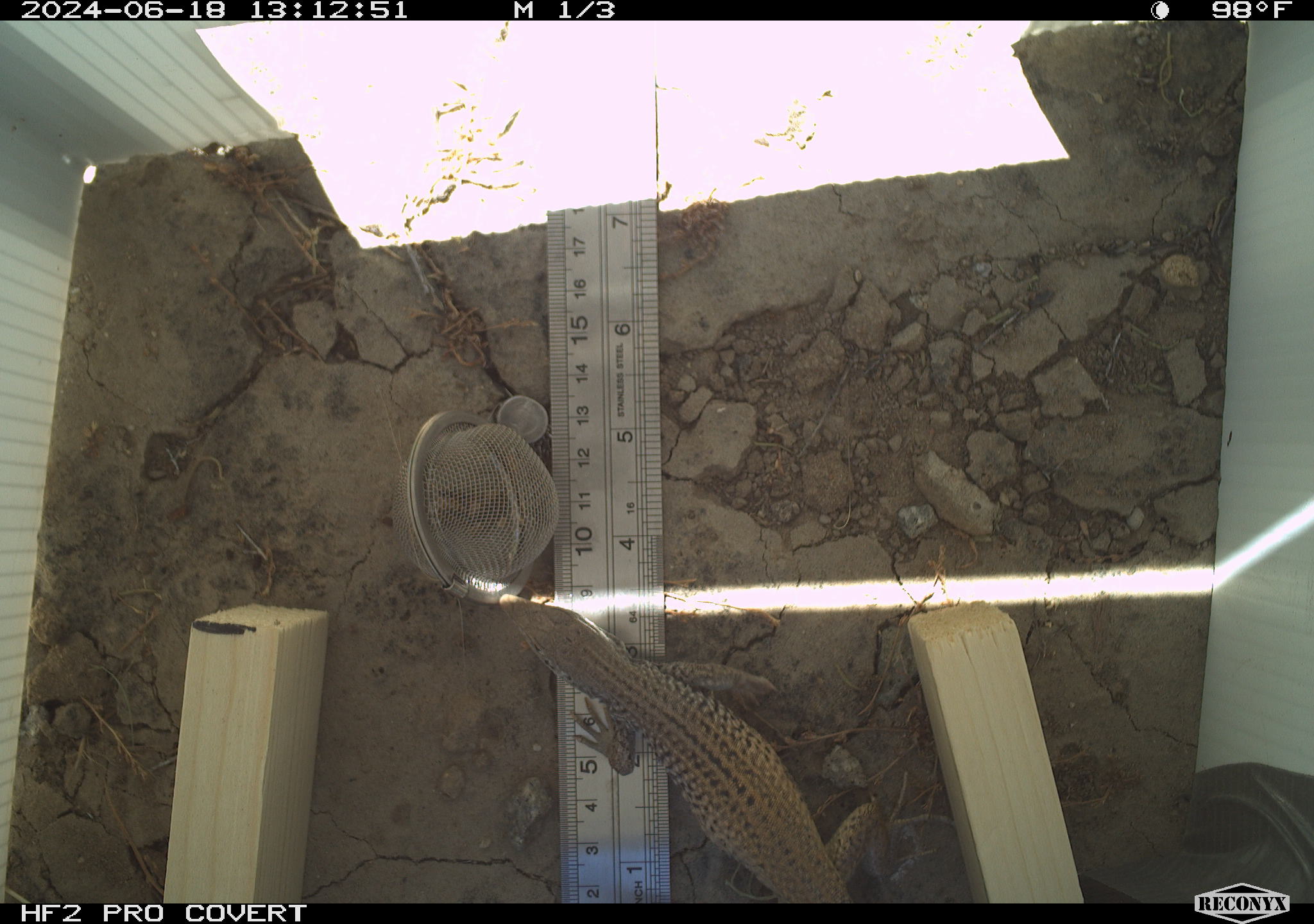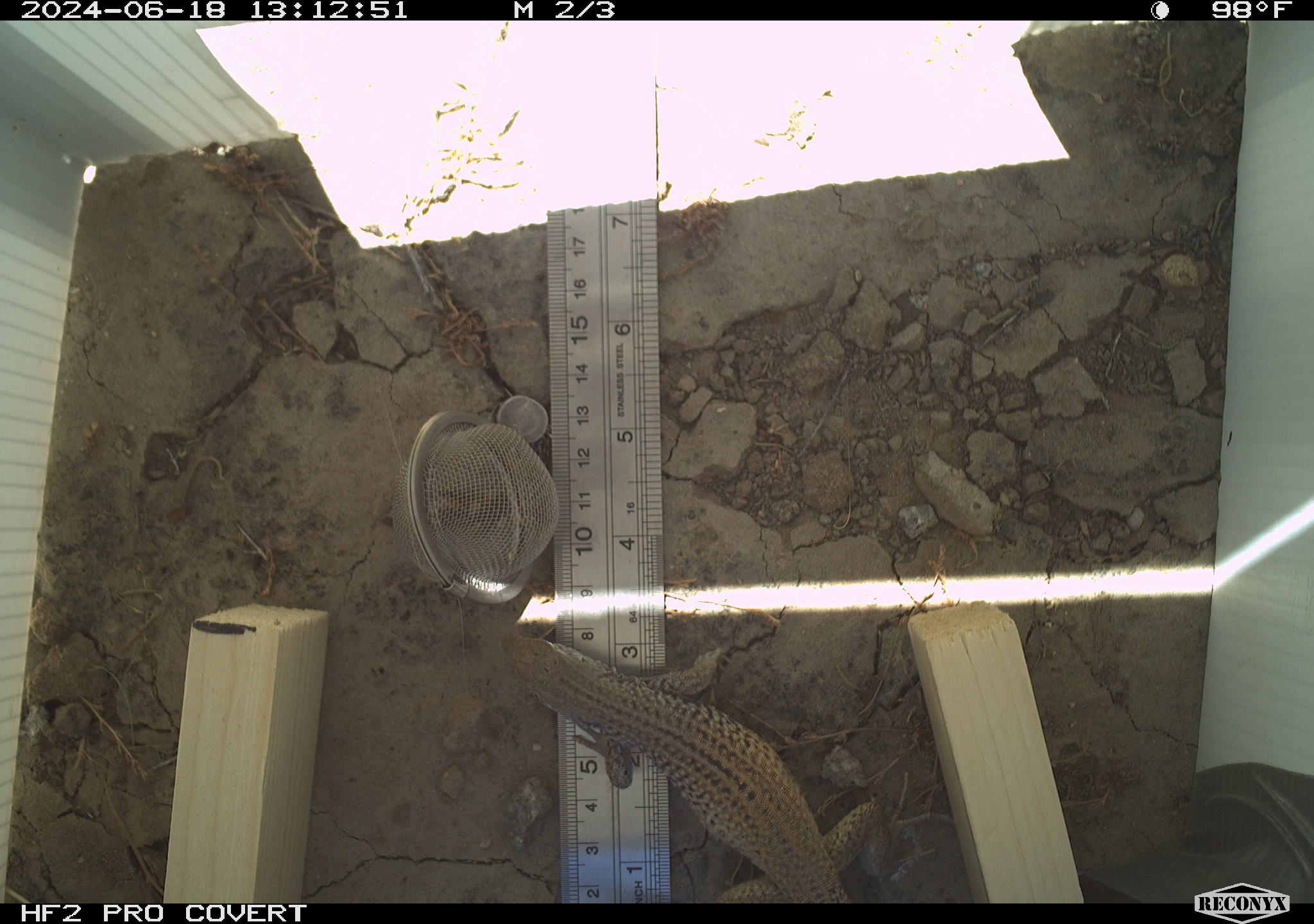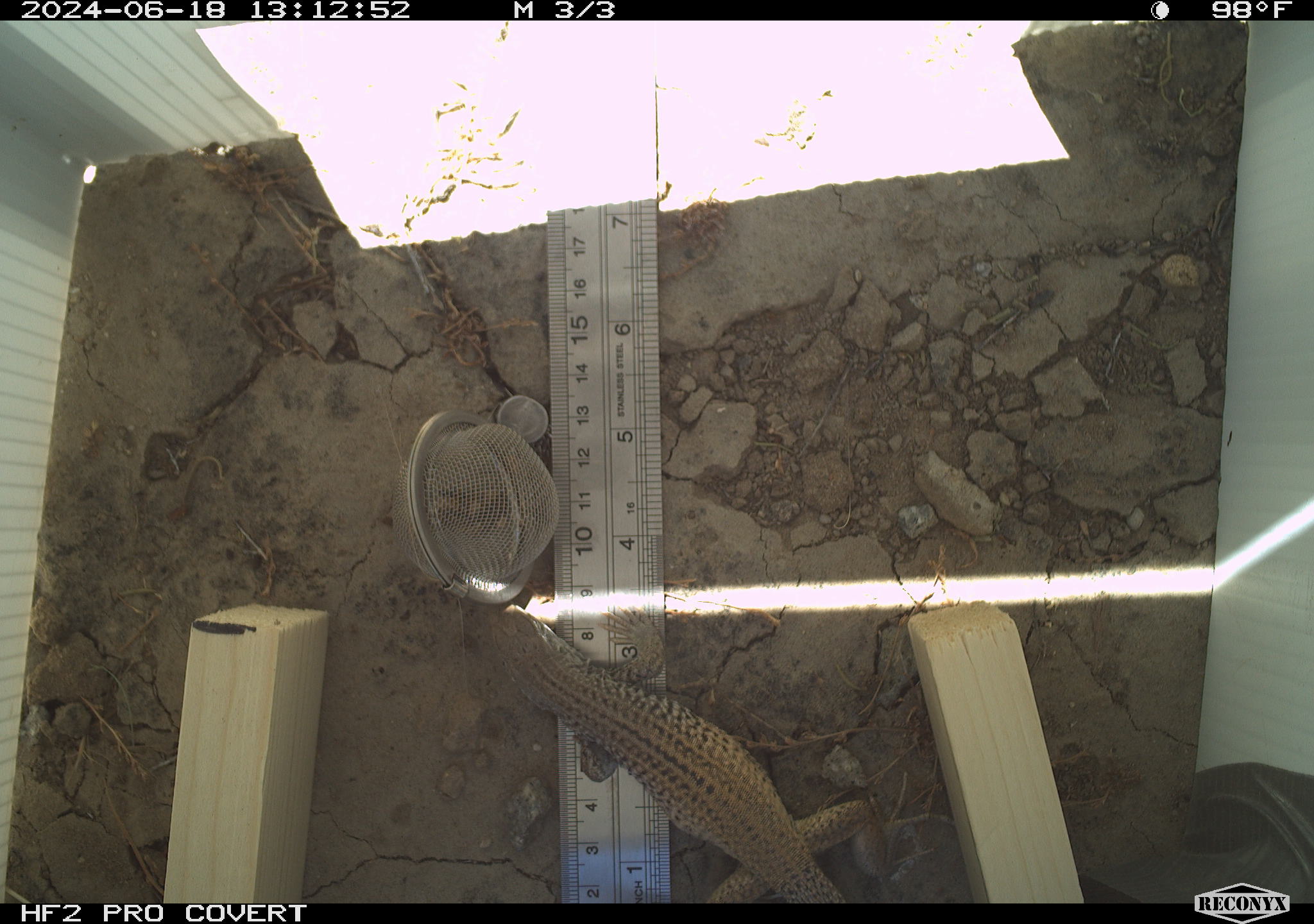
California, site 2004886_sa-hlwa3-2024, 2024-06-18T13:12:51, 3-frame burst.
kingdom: Animalia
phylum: Chordata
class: Reptilia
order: Squamata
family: Teiidae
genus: Aspidoscelis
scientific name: Aspidoscelis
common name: whiptail lizards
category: aspidoscelis species